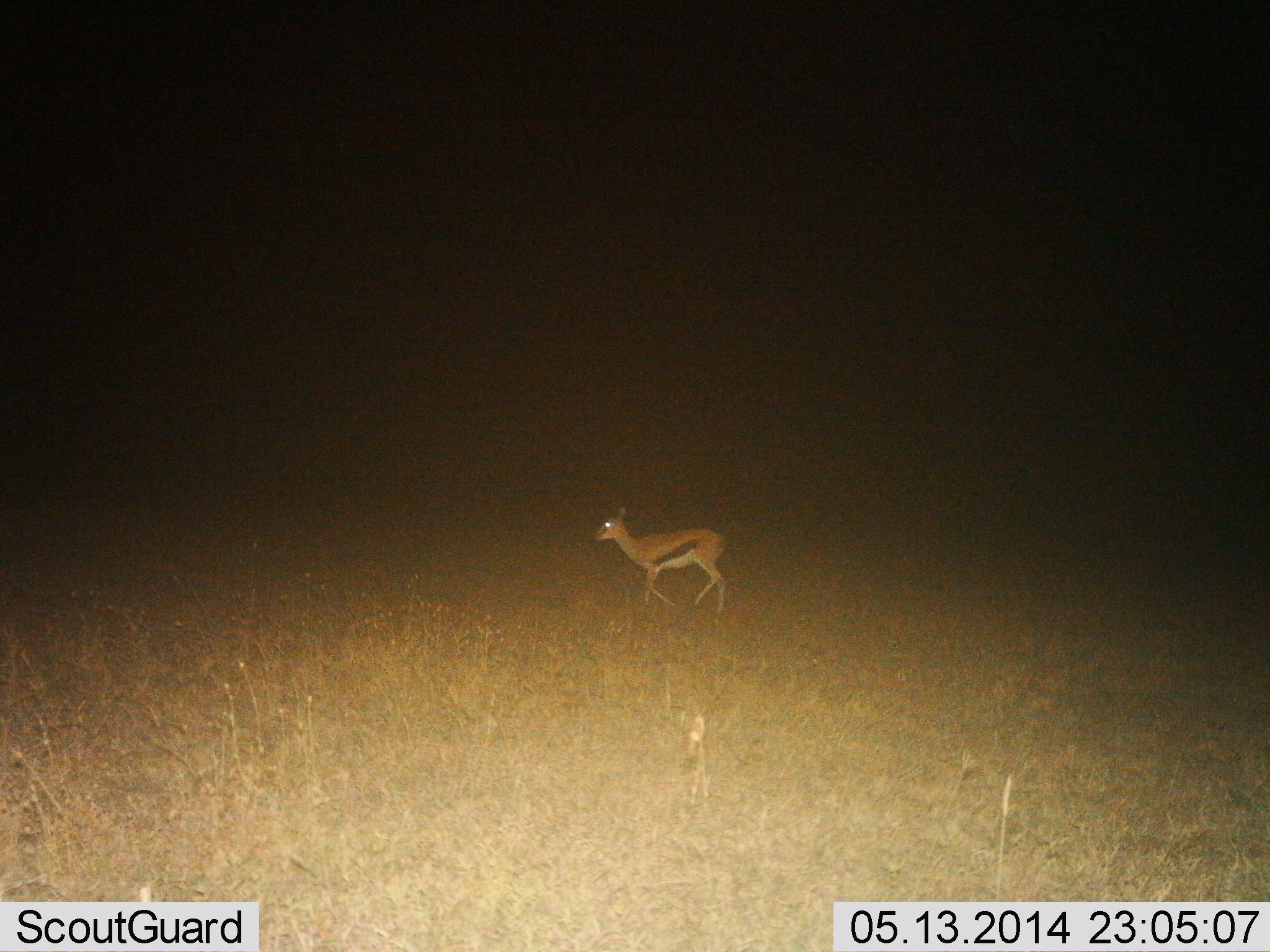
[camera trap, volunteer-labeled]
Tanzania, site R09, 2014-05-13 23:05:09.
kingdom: Animalia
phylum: Chordata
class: Mammalia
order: Artiodactyla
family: Bovidae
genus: Eudorcas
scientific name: Eudorcas thomsonii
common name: thomson's gazelle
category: gazellethomsons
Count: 1.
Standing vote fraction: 30%.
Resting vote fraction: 0%.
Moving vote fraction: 70%.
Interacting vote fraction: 0%.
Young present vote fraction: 0%.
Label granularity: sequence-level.